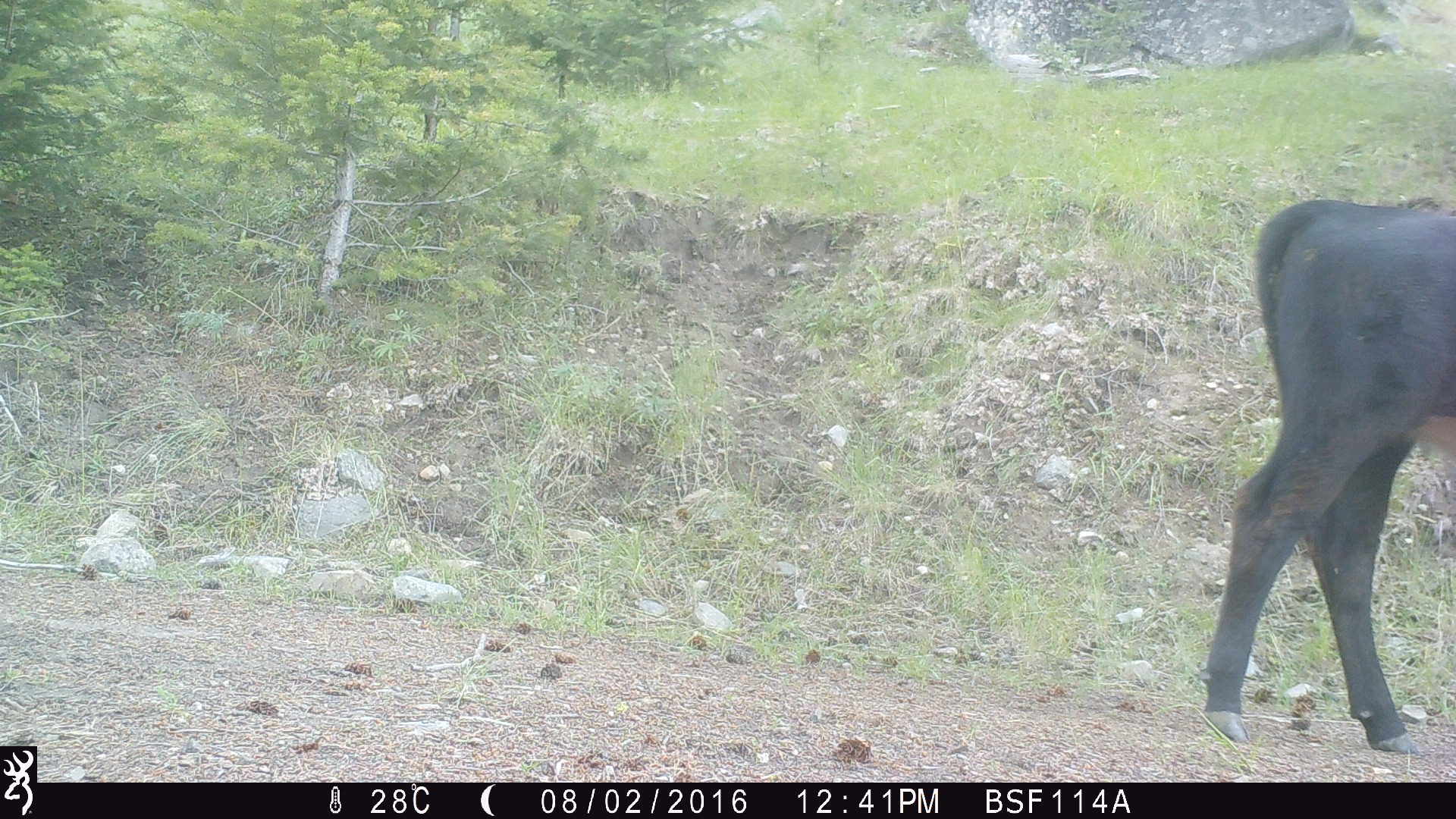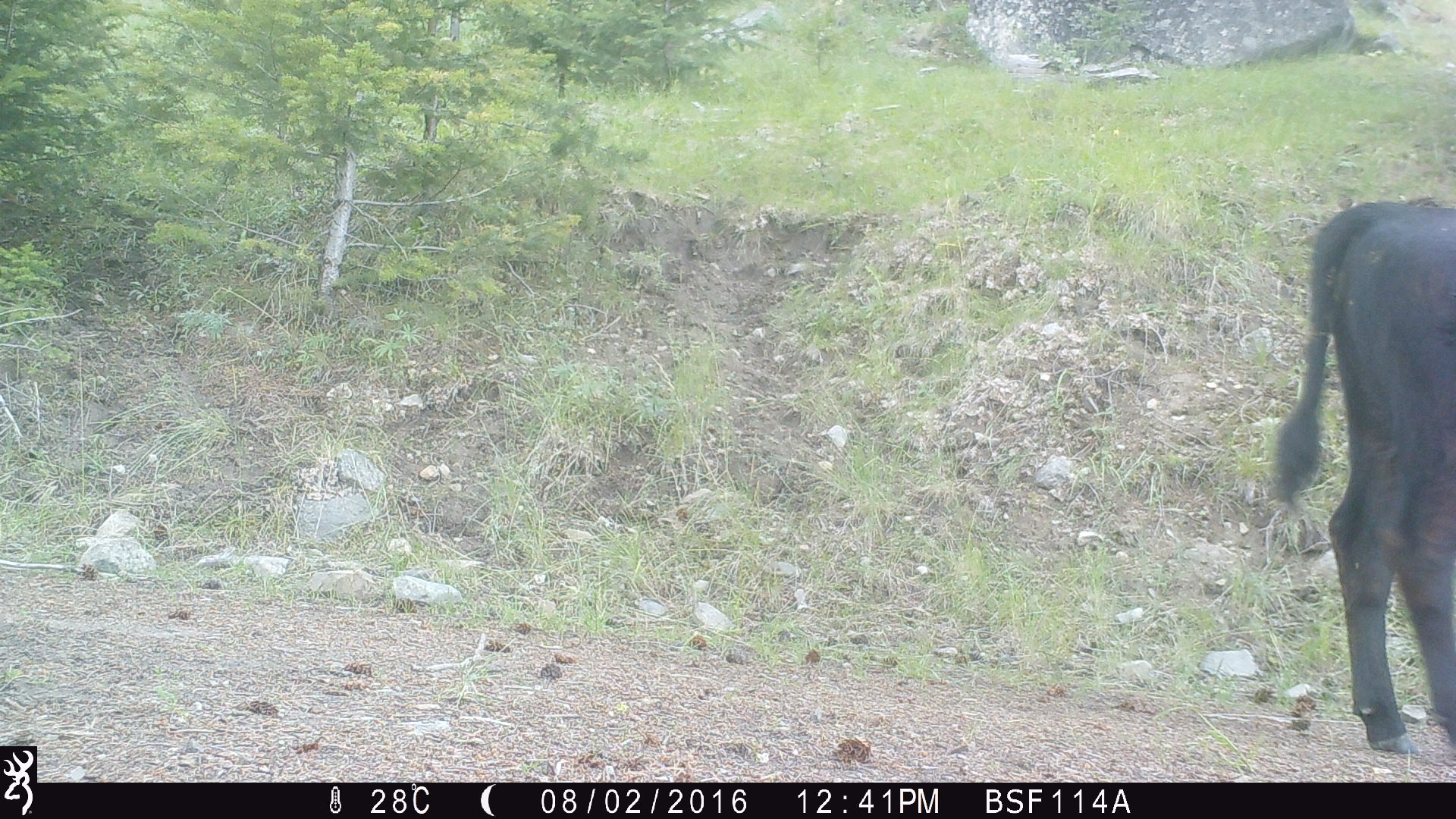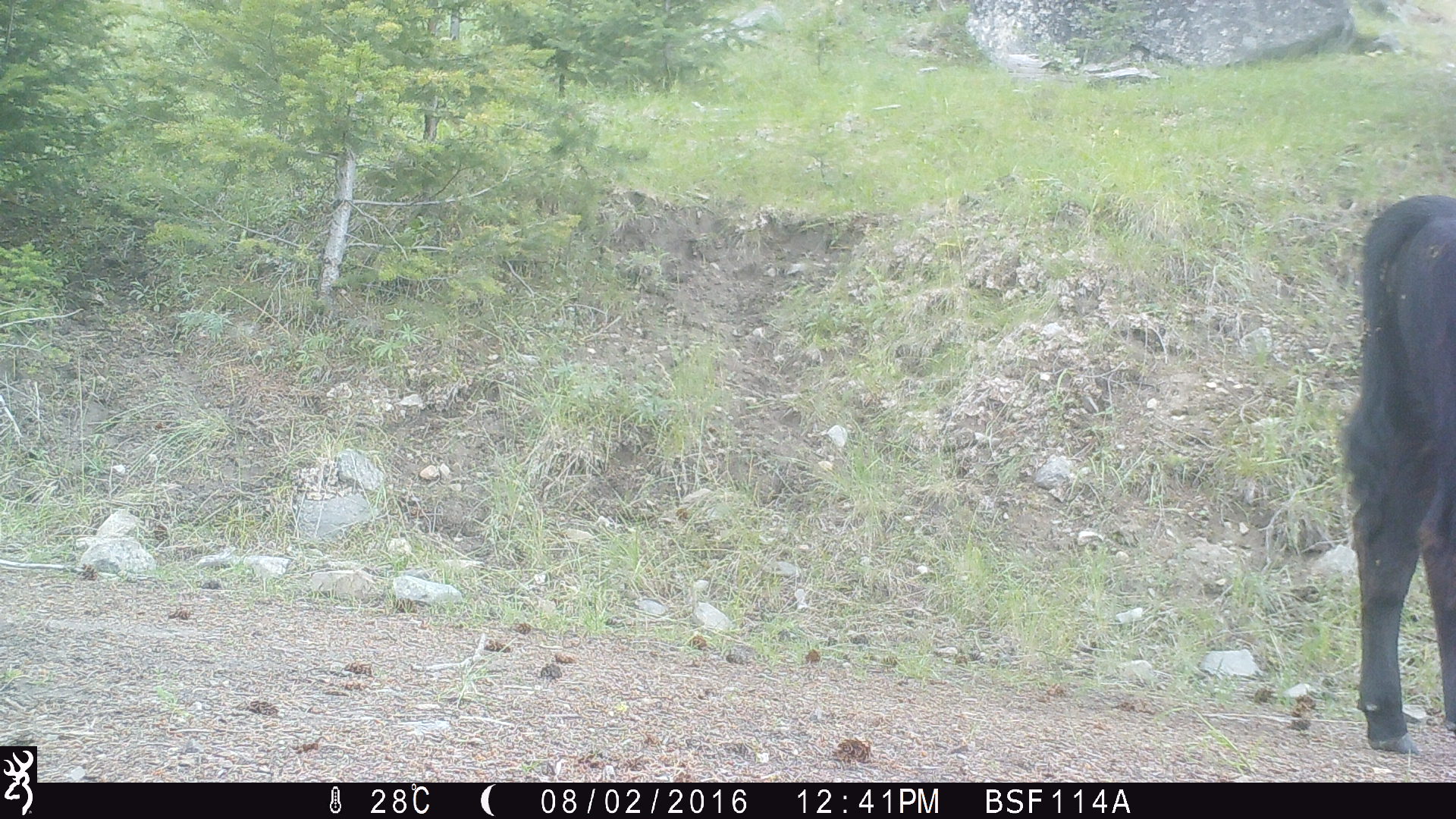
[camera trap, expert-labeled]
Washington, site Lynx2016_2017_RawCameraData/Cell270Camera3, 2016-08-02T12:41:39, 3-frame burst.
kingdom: Animalia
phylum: Chordata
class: Mammalia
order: Artiodactyla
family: Bovidae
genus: Bos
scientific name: Bos taurus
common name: domestic cattle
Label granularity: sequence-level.